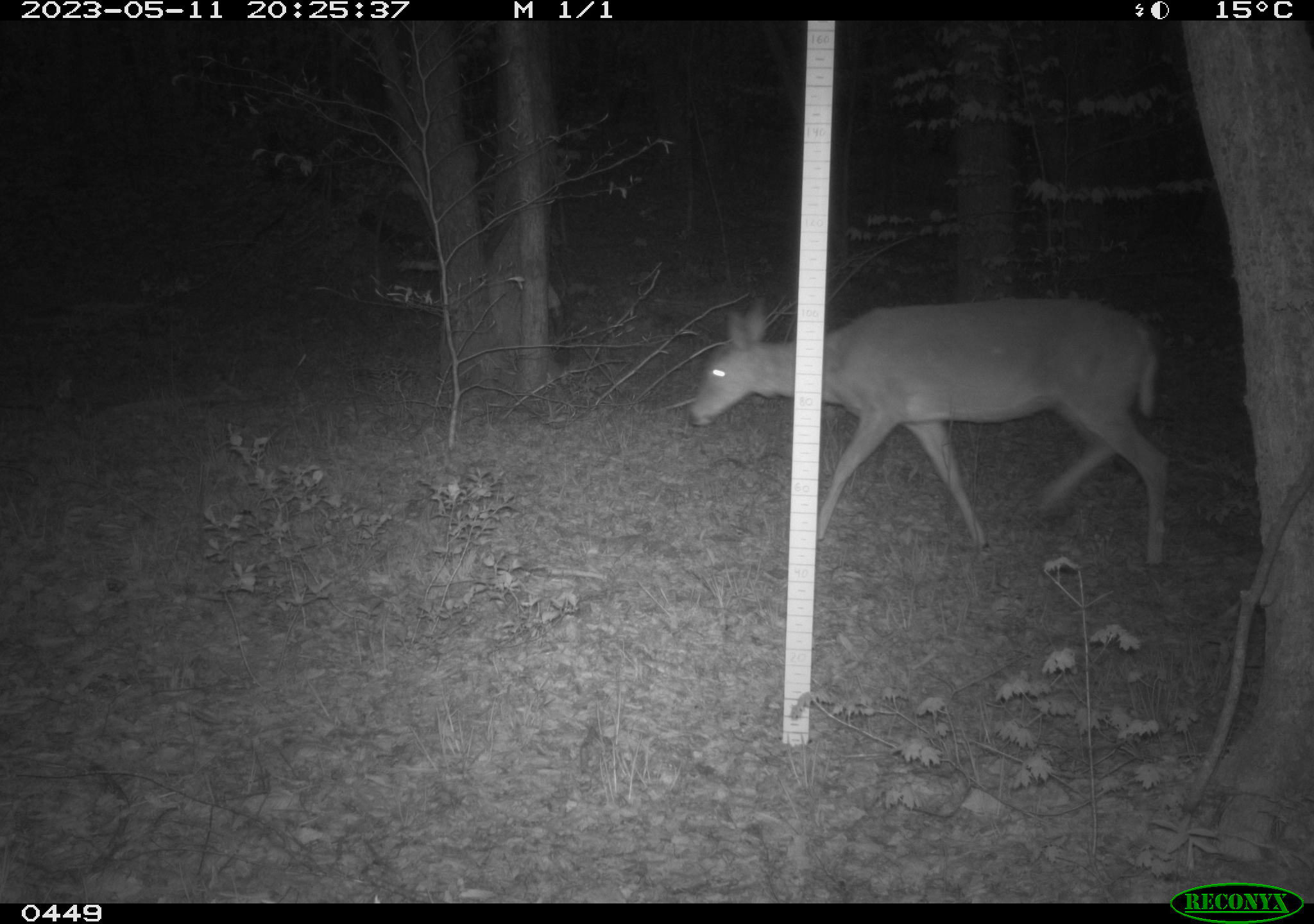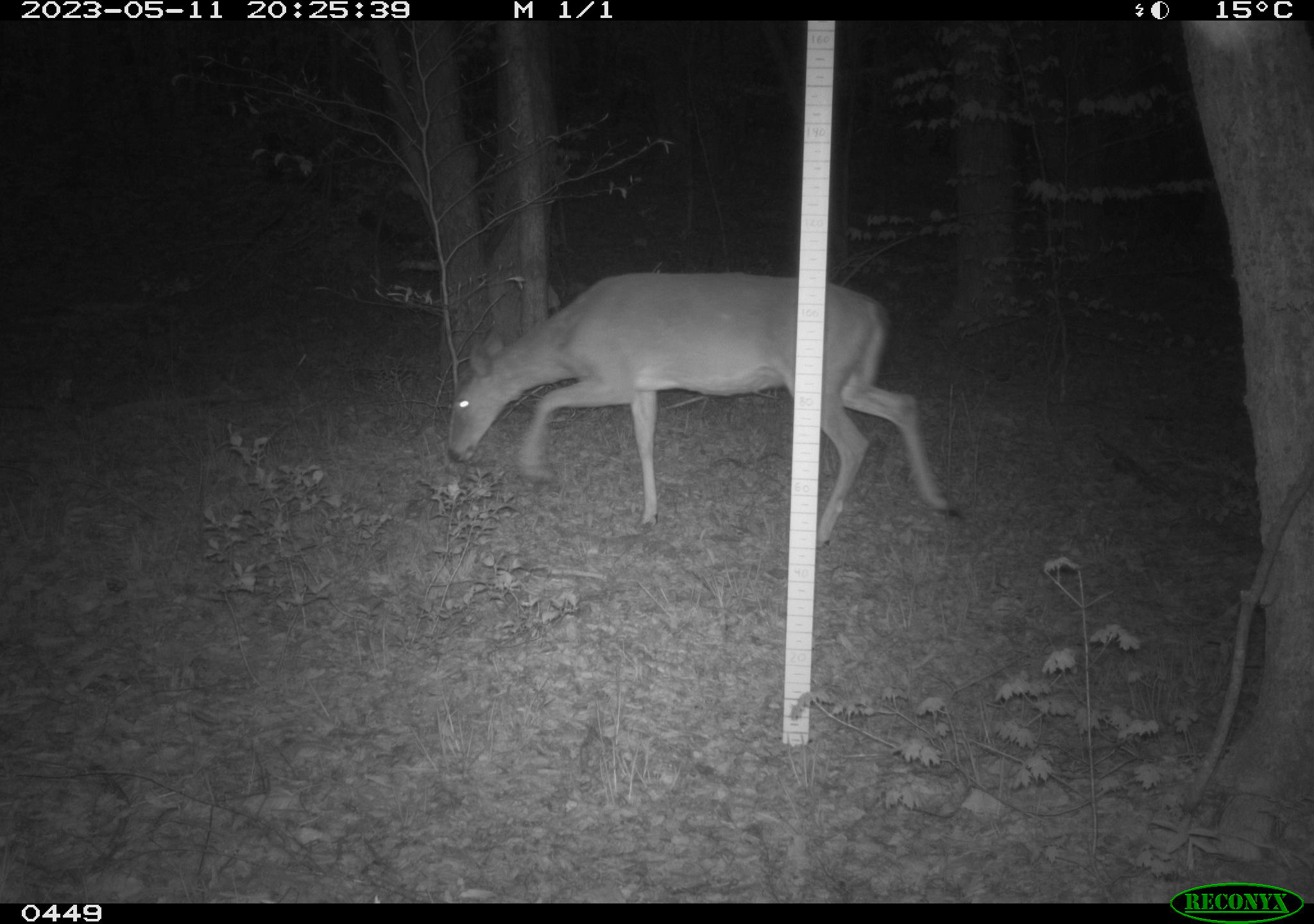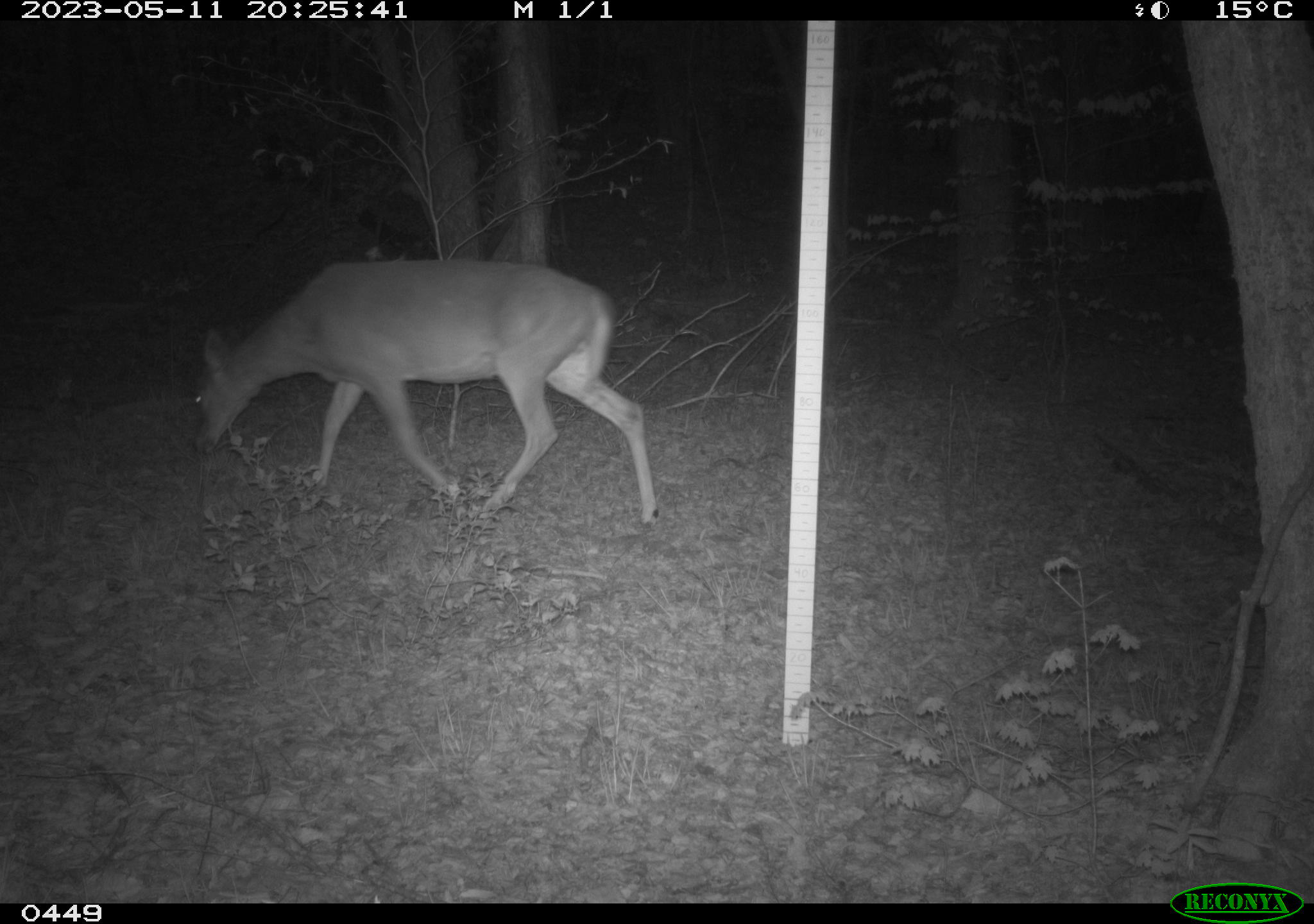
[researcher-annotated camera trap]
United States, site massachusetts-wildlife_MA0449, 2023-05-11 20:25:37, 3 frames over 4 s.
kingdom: Animalia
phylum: Chordata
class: Mammalia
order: Artiodactyla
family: Cervidae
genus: Odocoileus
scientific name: Odocoileus virginianus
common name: white-tailed deer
White-tailed deer (Odocoileus virginianus).